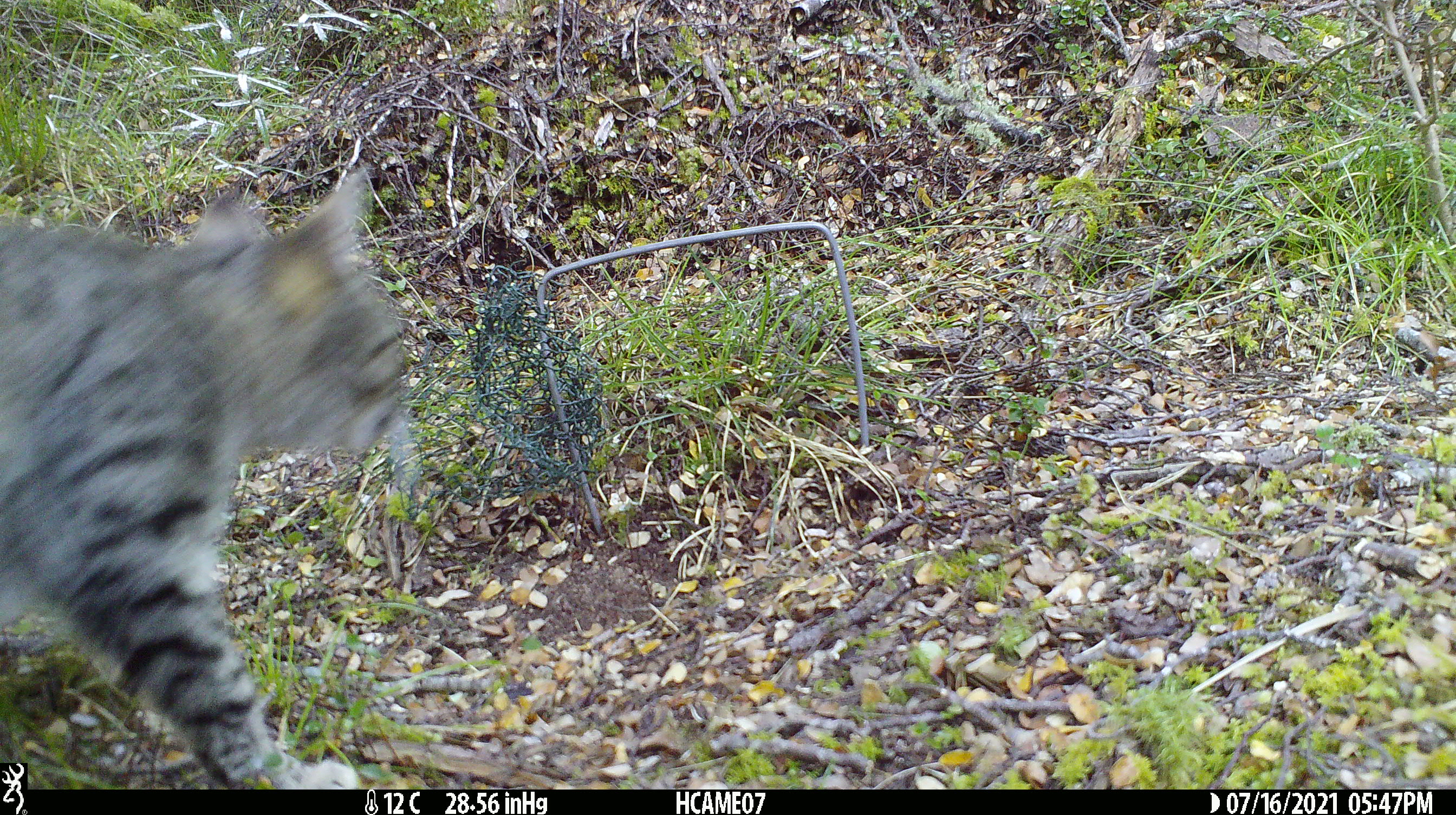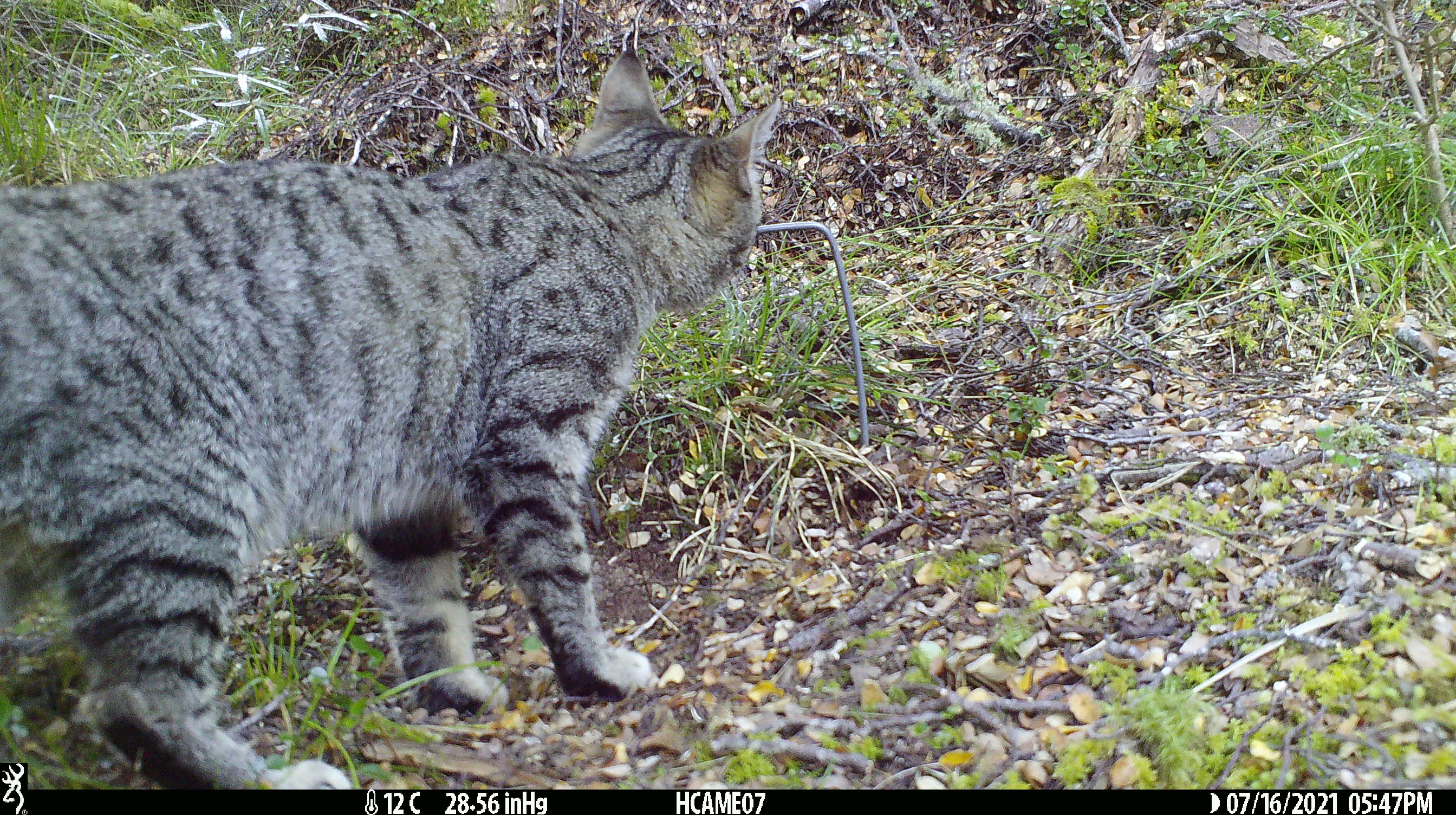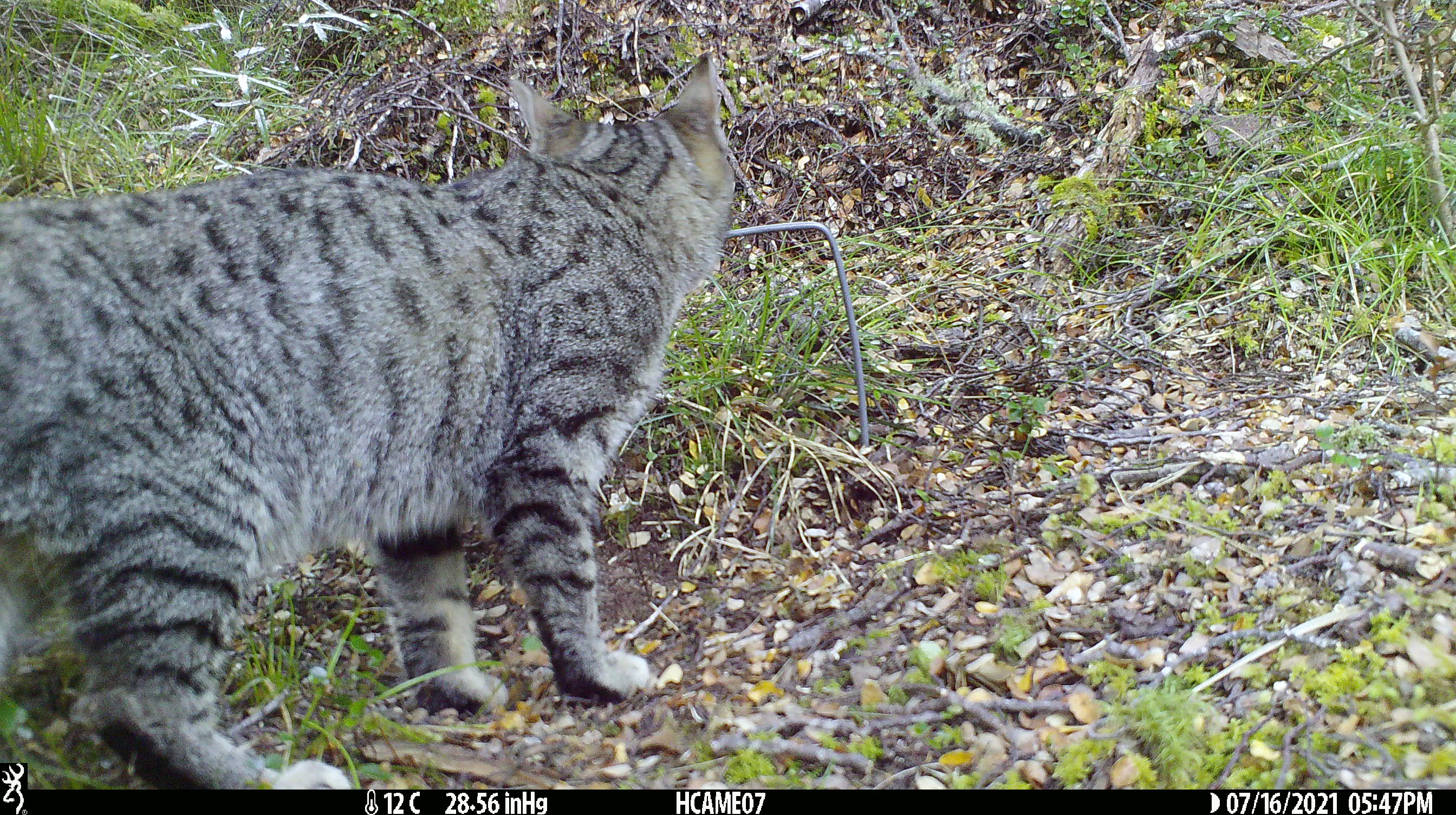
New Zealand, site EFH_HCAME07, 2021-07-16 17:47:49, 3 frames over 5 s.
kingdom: Animalia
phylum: Chordata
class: Mammalia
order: Carnivora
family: Felidae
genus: Felis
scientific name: Felis catus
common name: domestic cat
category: cat